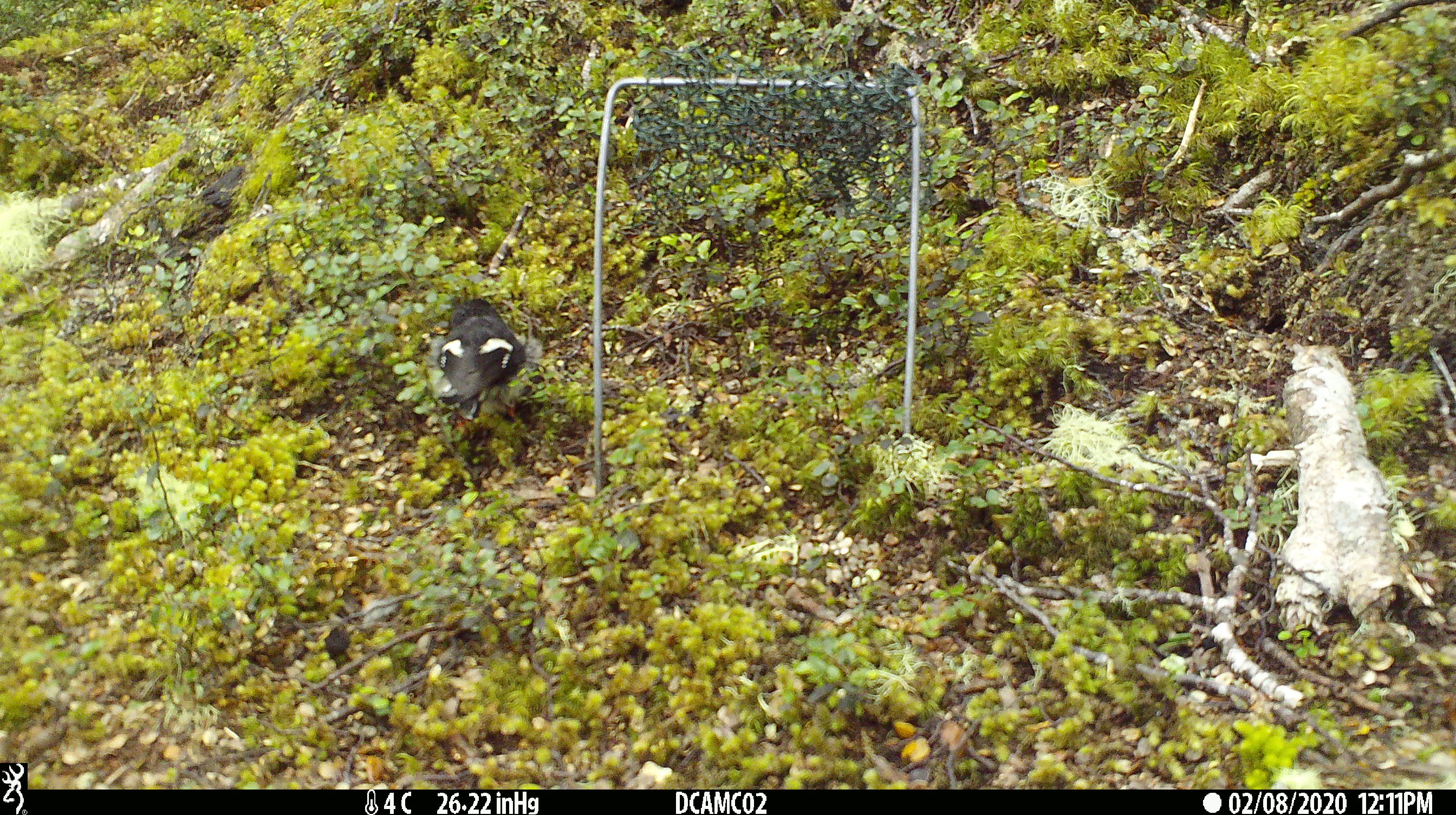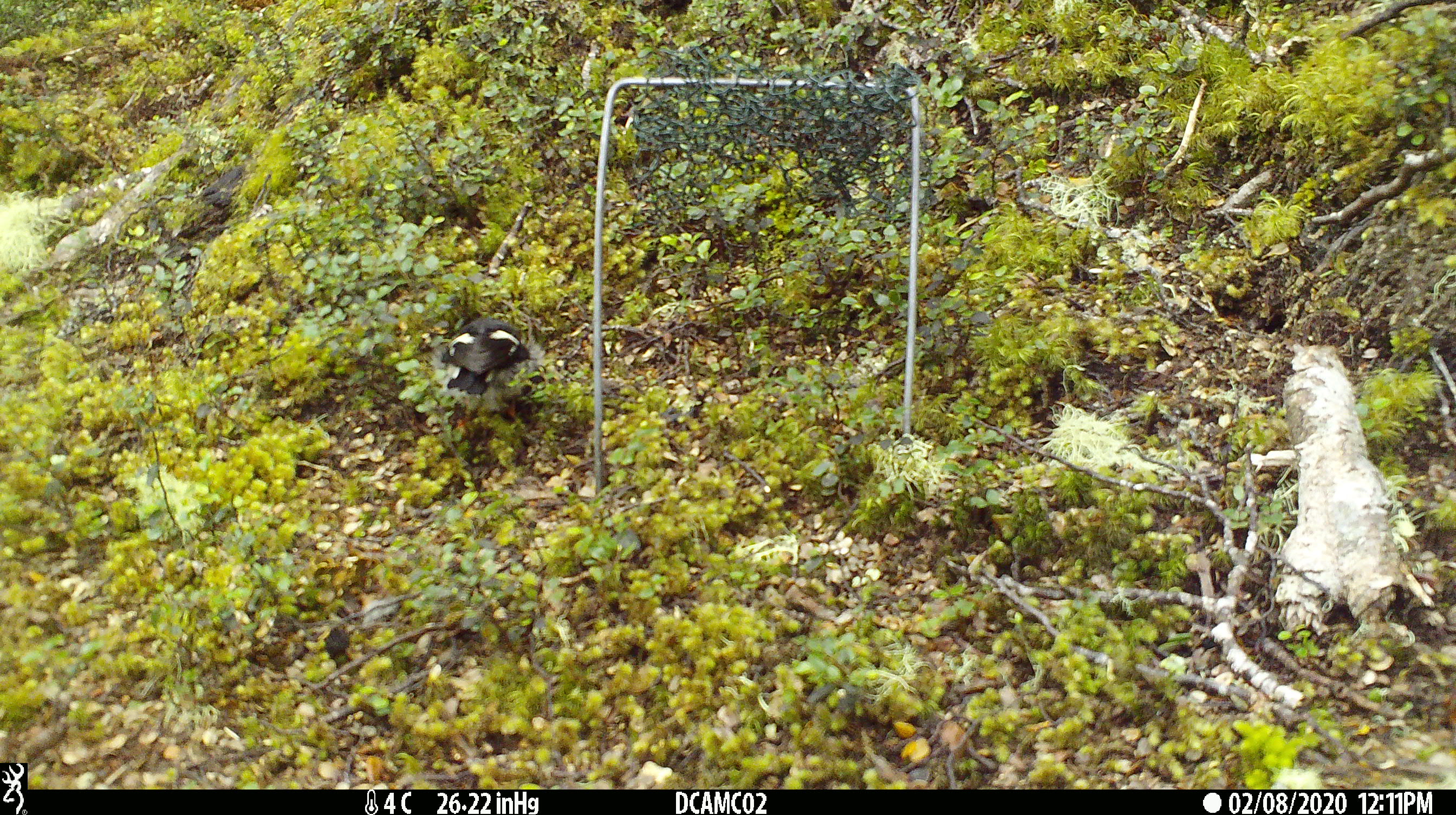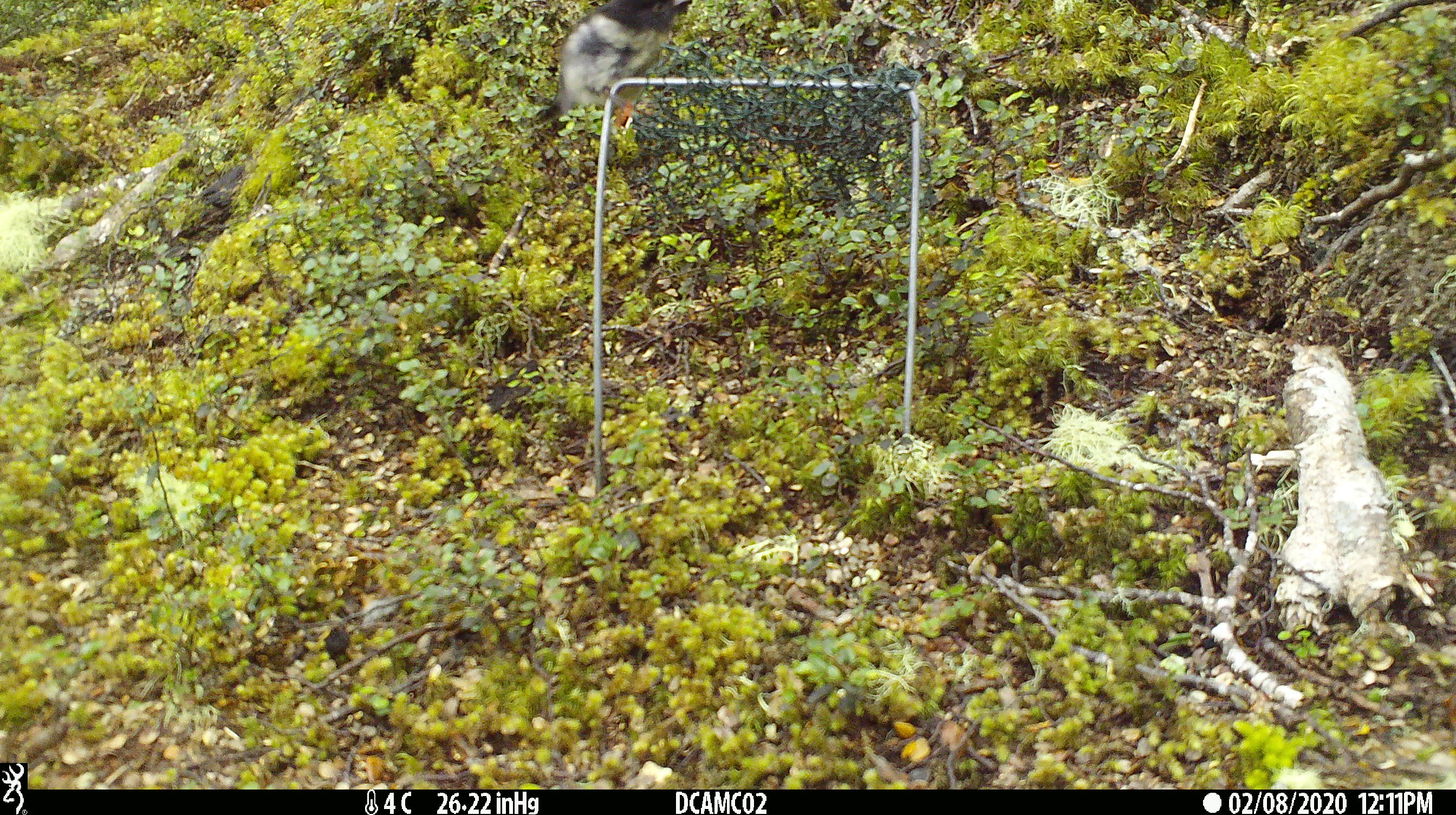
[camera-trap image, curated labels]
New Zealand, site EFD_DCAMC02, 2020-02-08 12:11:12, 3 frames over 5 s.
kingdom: Animalia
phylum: Chordata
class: Aves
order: Passeriformes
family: Petroicidae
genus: Petroica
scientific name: Petroica macrocephala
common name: tomtit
Tomtit (Petroica macrocephala).